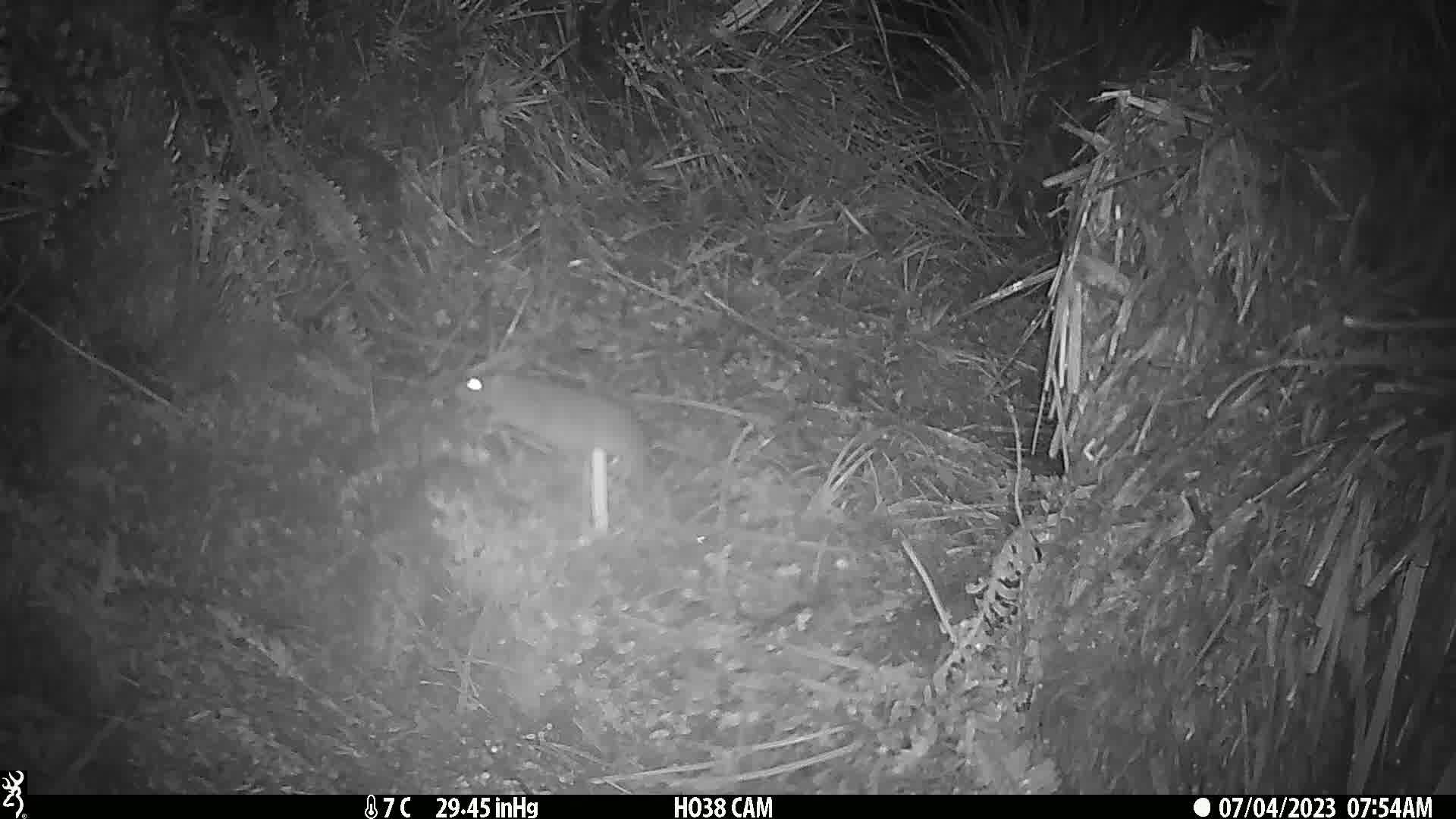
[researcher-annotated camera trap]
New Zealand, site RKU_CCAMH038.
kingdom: Animalia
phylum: Chordata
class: Mammalia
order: Rodentia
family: Muridae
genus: Rattus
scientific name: Rattus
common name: rat